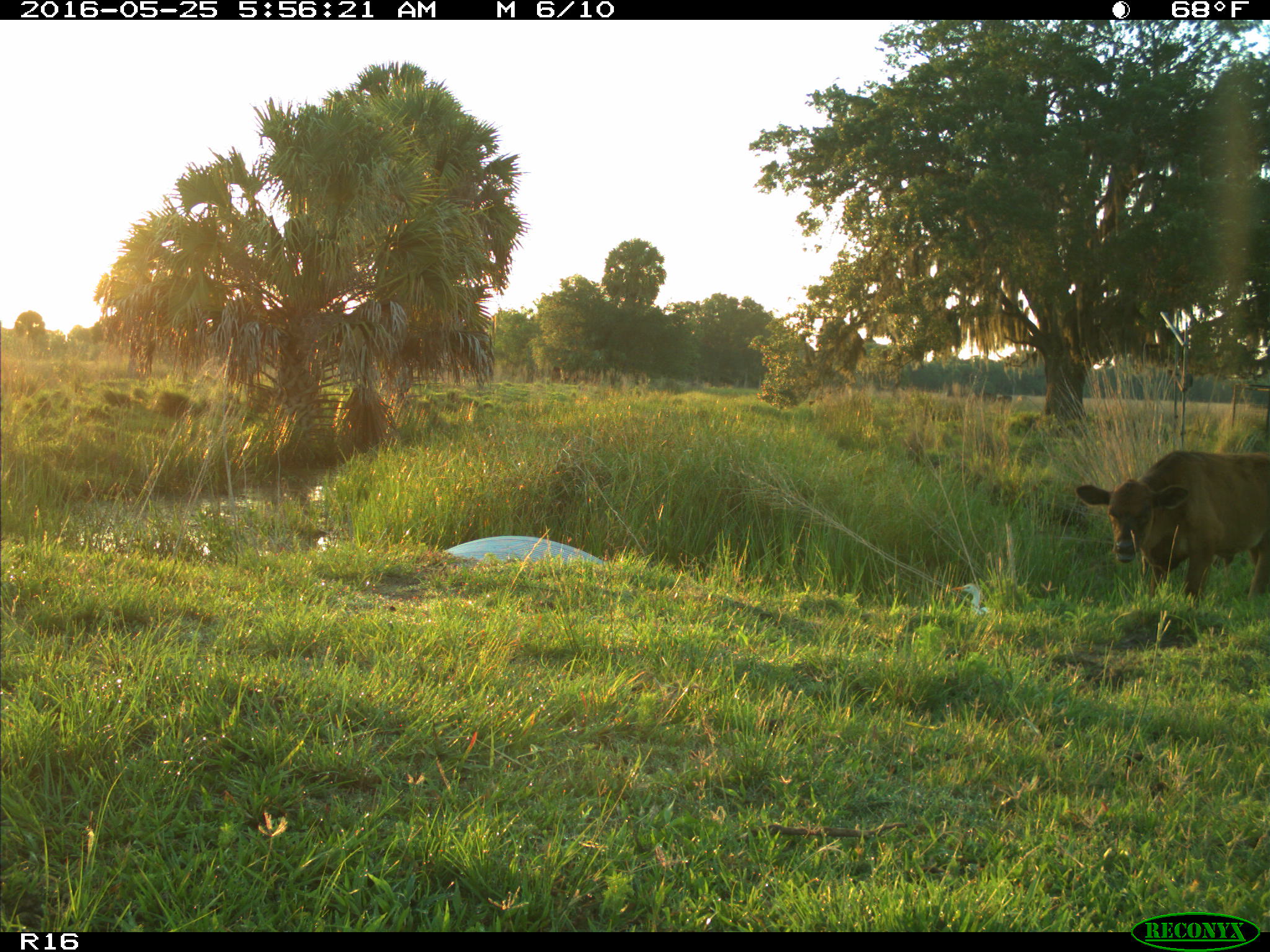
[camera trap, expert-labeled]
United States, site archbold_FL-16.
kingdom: Animalia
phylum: Chordata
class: Mammalia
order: Artiodactyla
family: Bovidae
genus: Bos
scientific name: Bos taurus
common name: domestic cow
Bos taurus (domestic cow).